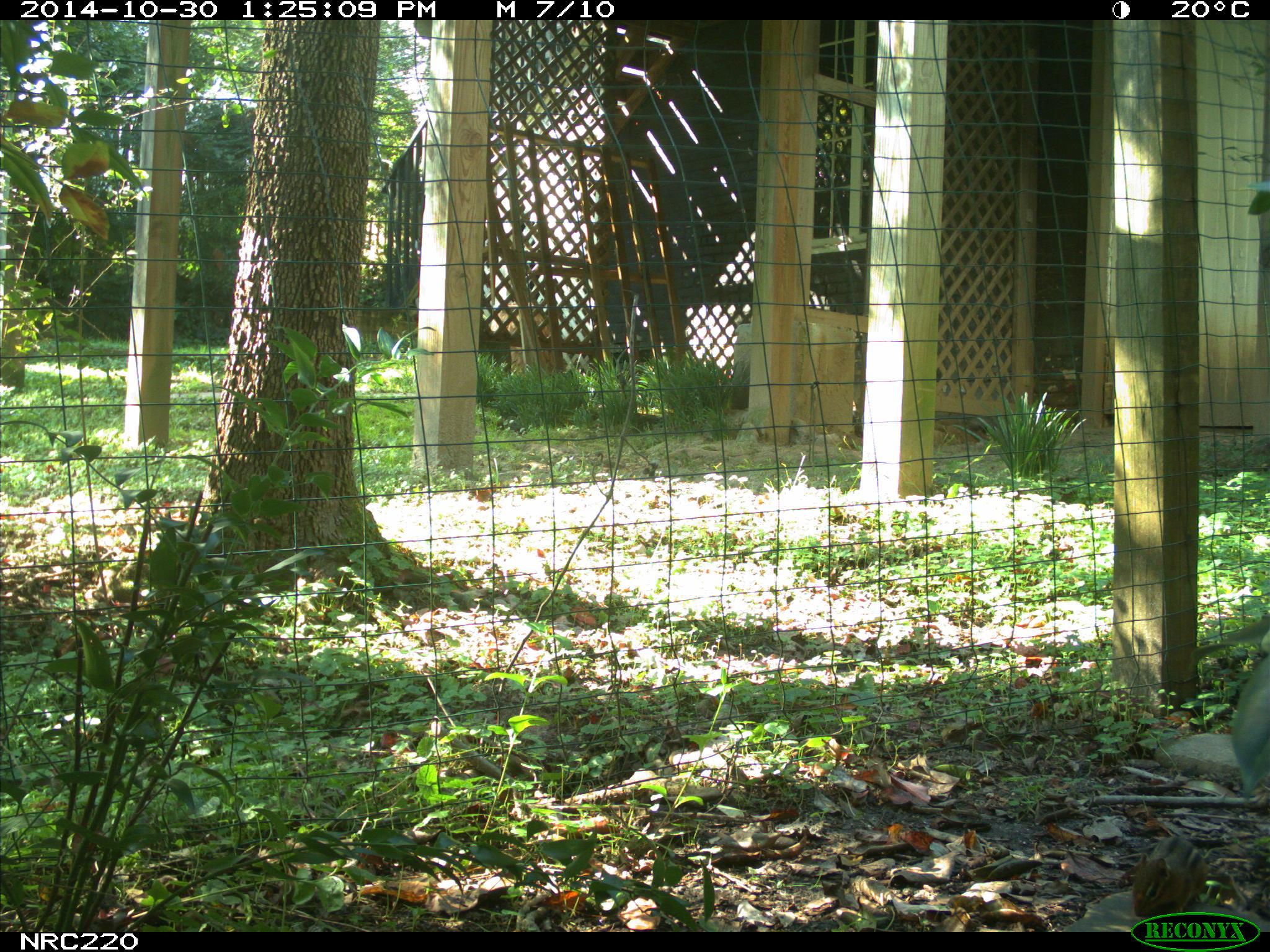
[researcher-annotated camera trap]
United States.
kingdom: Animalia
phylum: Chordata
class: Mammalia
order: Rodentia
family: Sciuridae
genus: Tamias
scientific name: Tamias striatus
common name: eastern chipmunk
Eastern Chipmunk (Tamias striatus).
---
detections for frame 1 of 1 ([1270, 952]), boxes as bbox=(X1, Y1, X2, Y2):
Eastern Chipmunk: bbox=(1124, 830, 1206, 923)